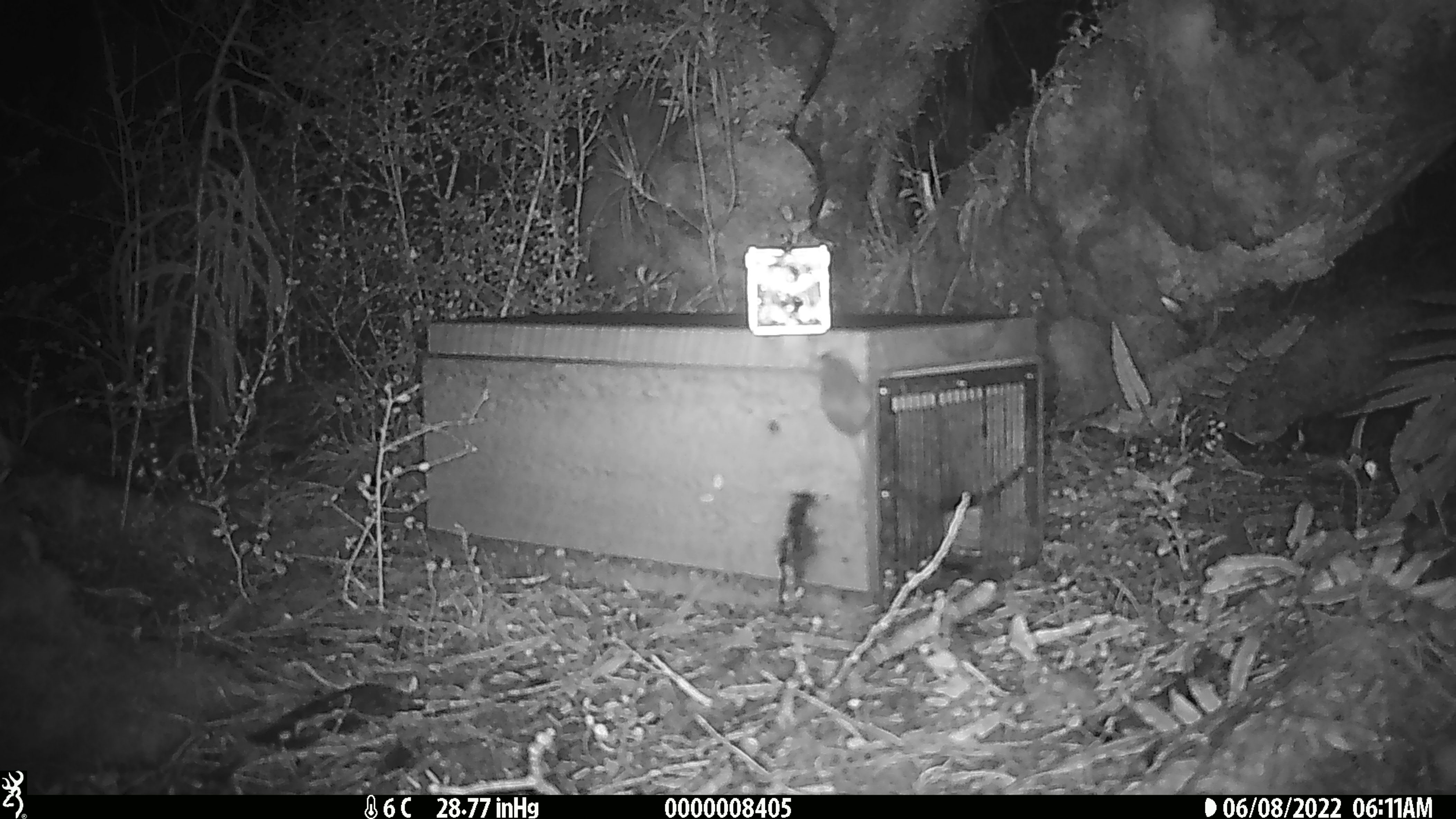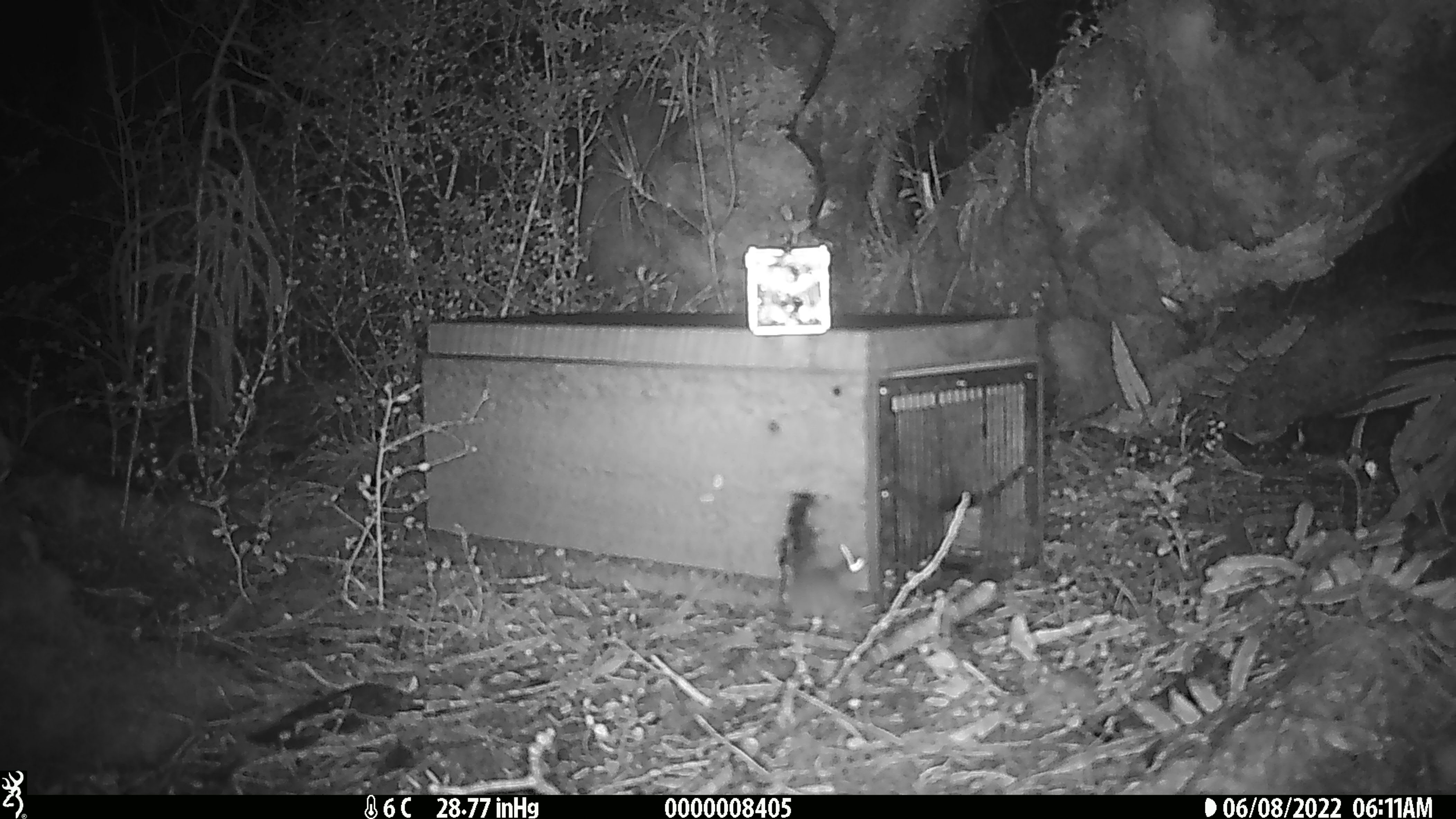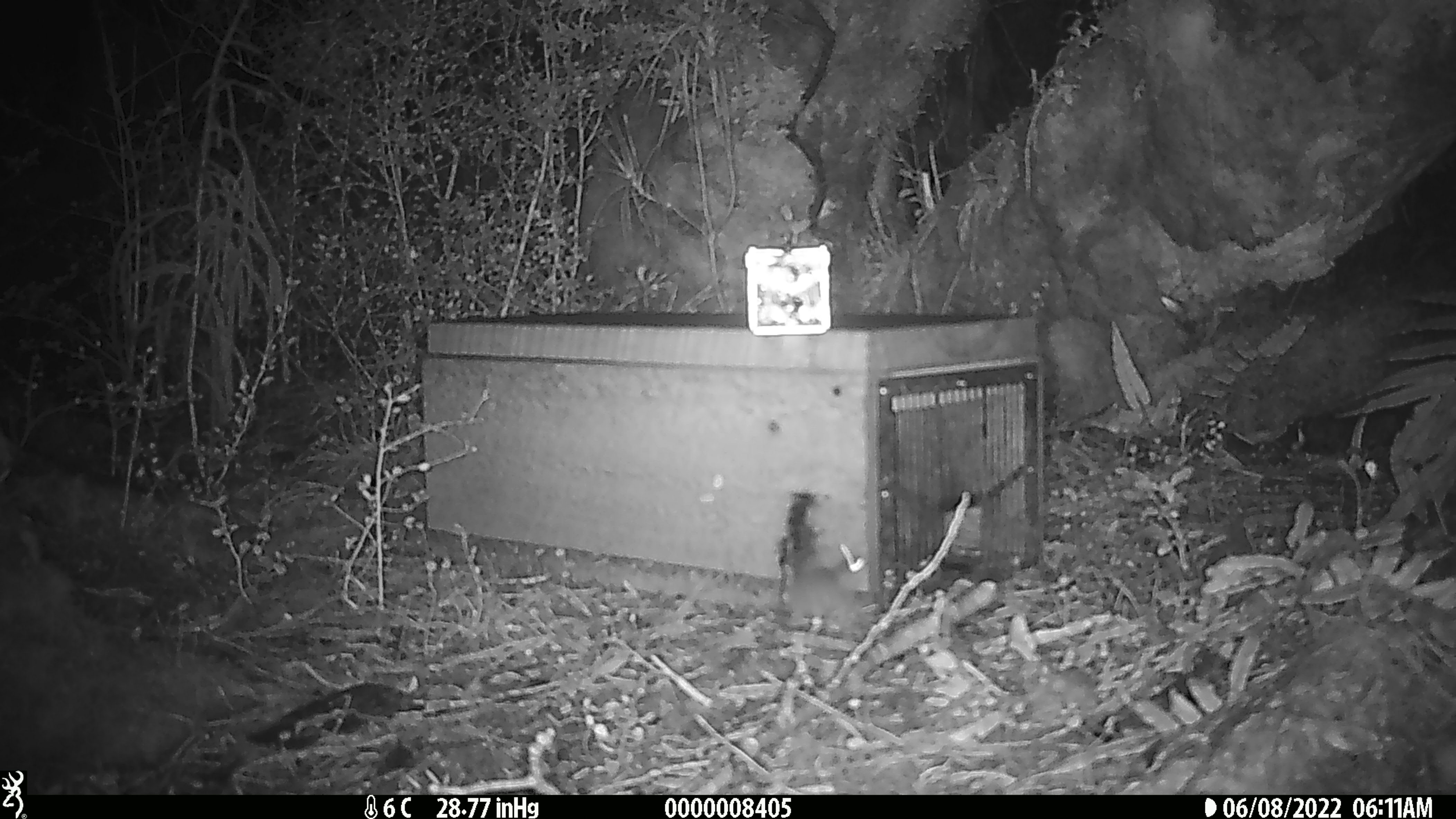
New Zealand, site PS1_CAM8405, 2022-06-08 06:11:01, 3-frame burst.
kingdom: Animalia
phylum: Chordata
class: Mammalia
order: Rodentia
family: Muridae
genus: Mus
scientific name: Mus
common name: mouse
Mouse (Mus).